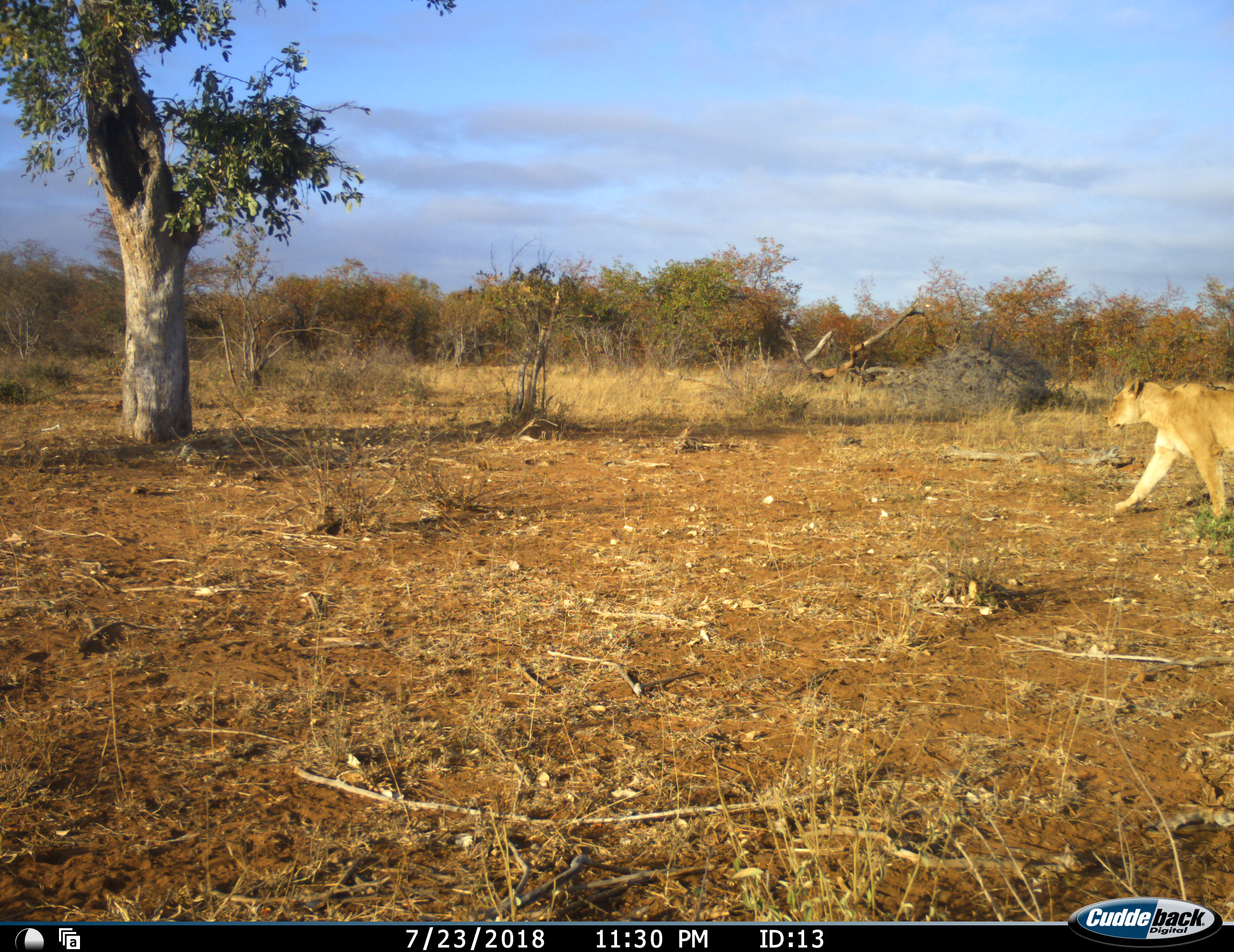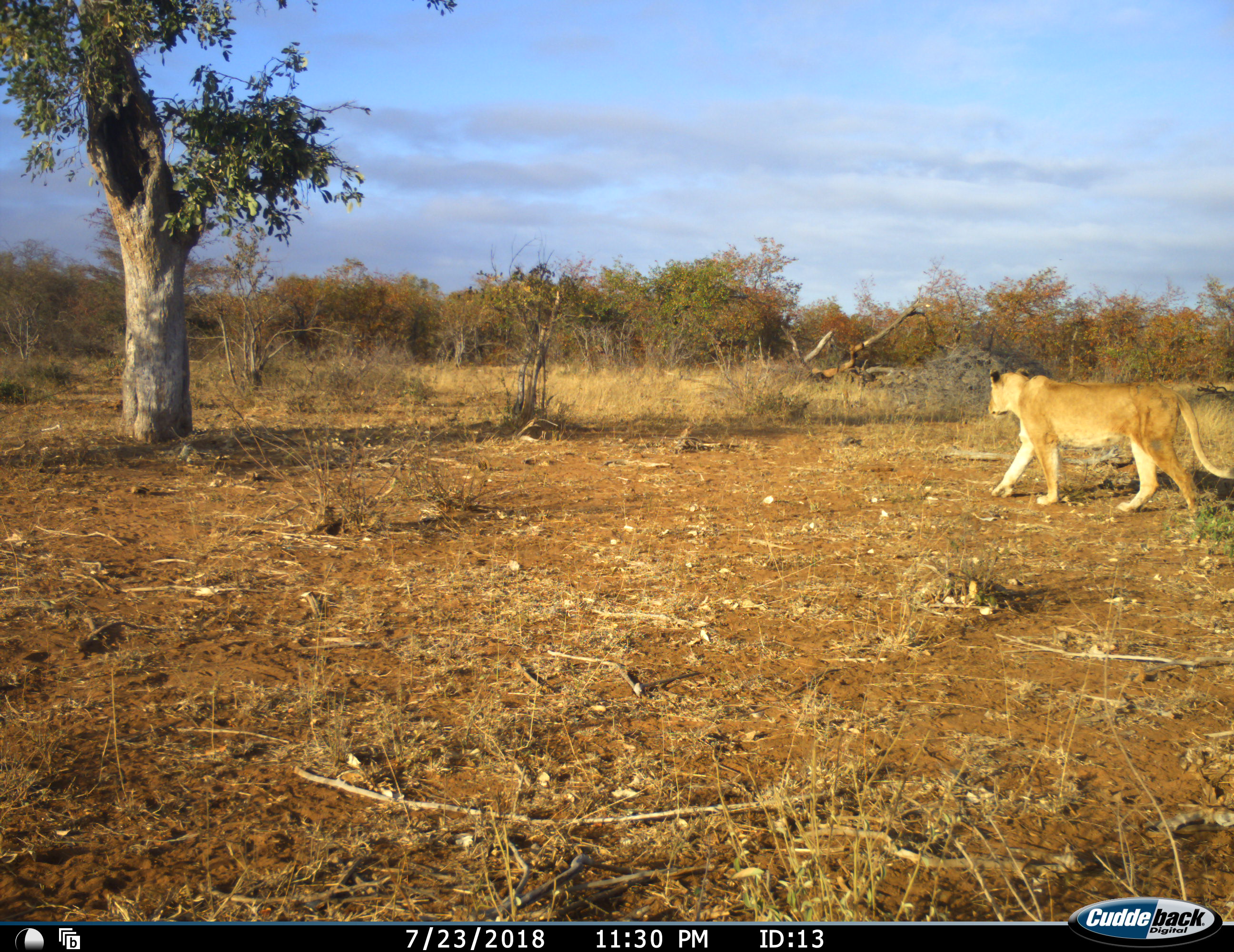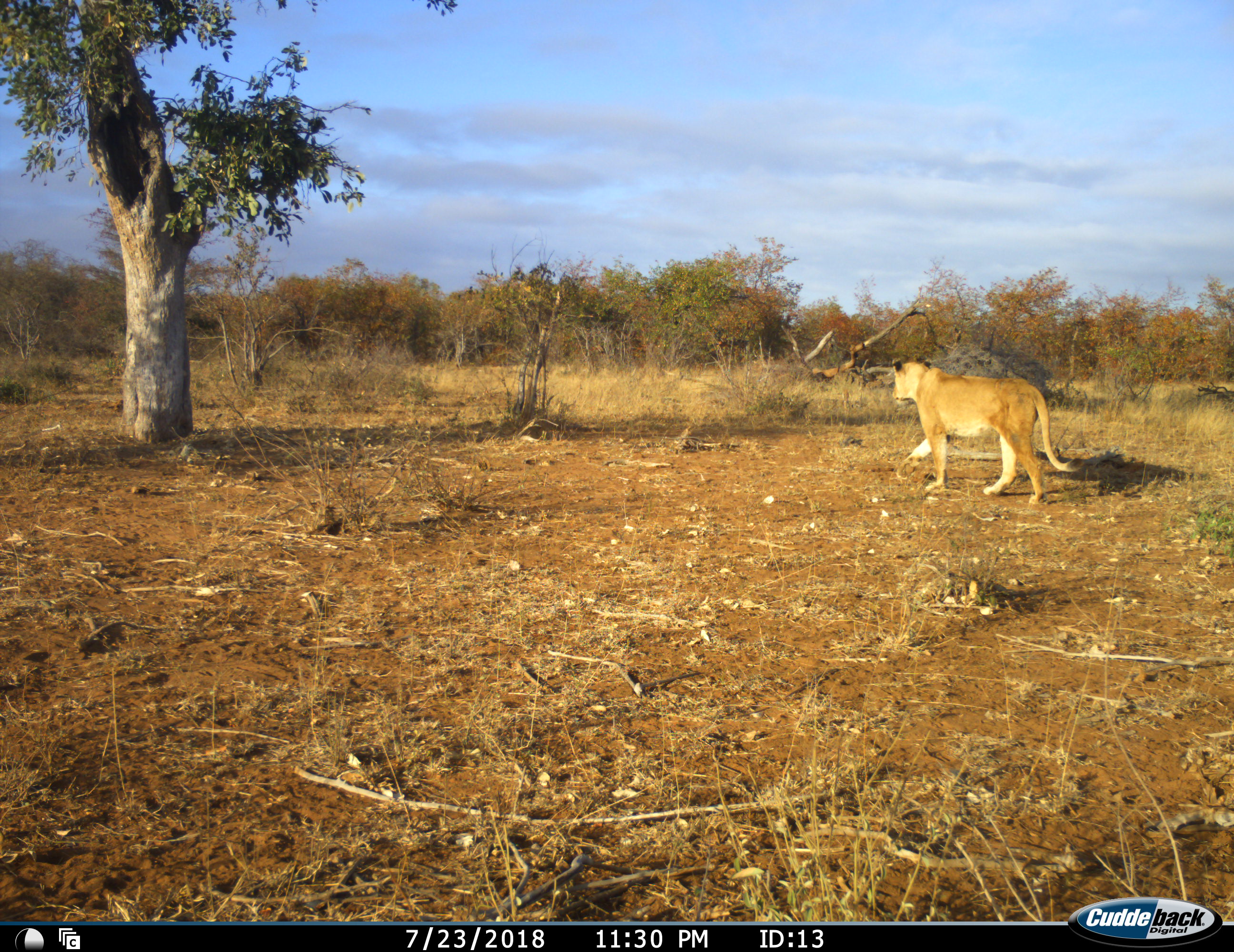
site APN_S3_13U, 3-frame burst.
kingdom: Animalia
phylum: Chordata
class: Mammalia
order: Carnivora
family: Felidae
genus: Panthera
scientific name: Panthera leo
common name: lion female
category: lionfemale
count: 1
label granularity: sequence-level